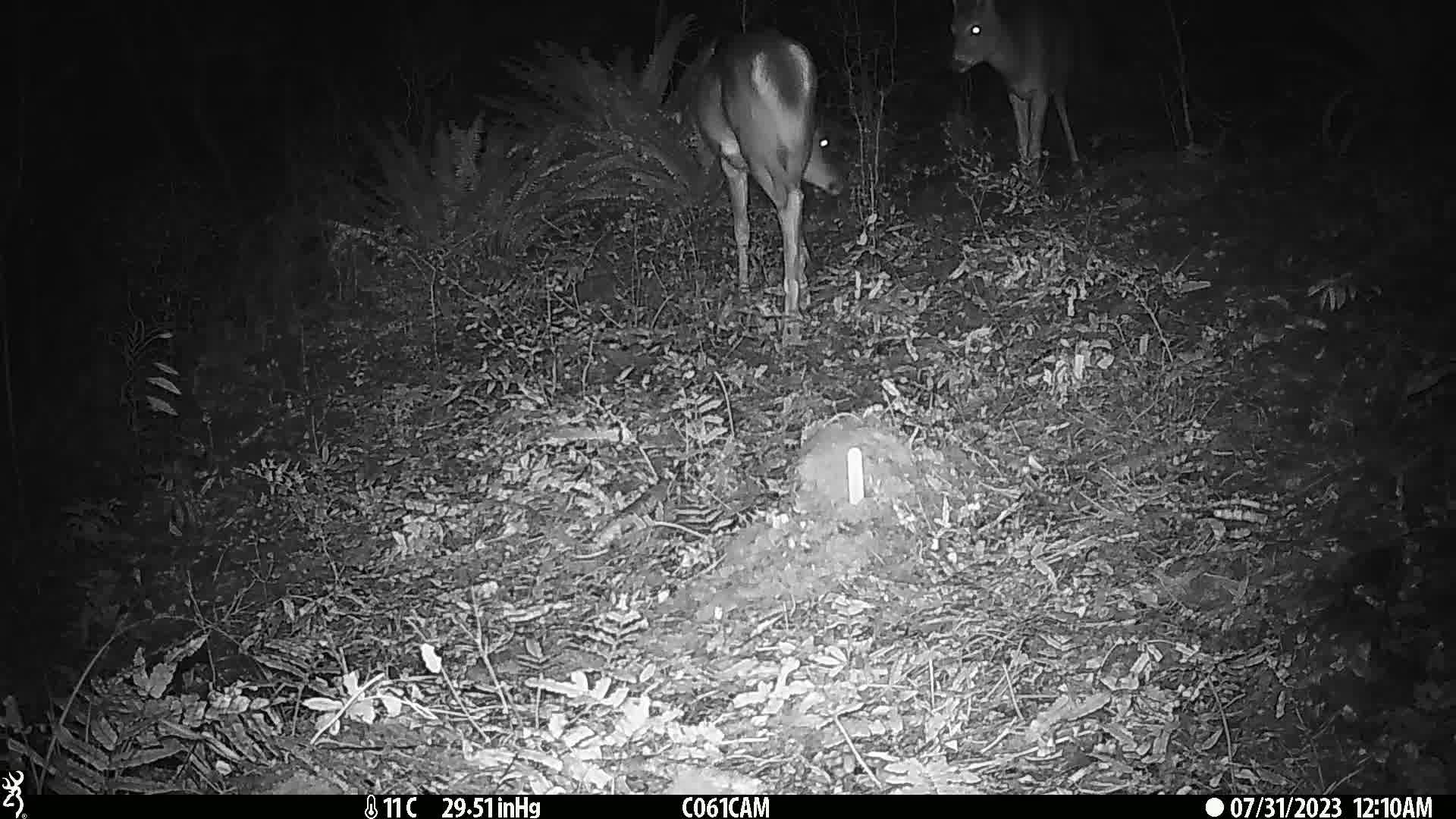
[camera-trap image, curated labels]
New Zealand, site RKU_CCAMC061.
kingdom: Animalia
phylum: Chordata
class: Mammalia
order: Artiodactyla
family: Cervidae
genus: Odocoileus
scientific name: Odocoileus virginianus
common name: white-tailed deer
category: white tailed deer